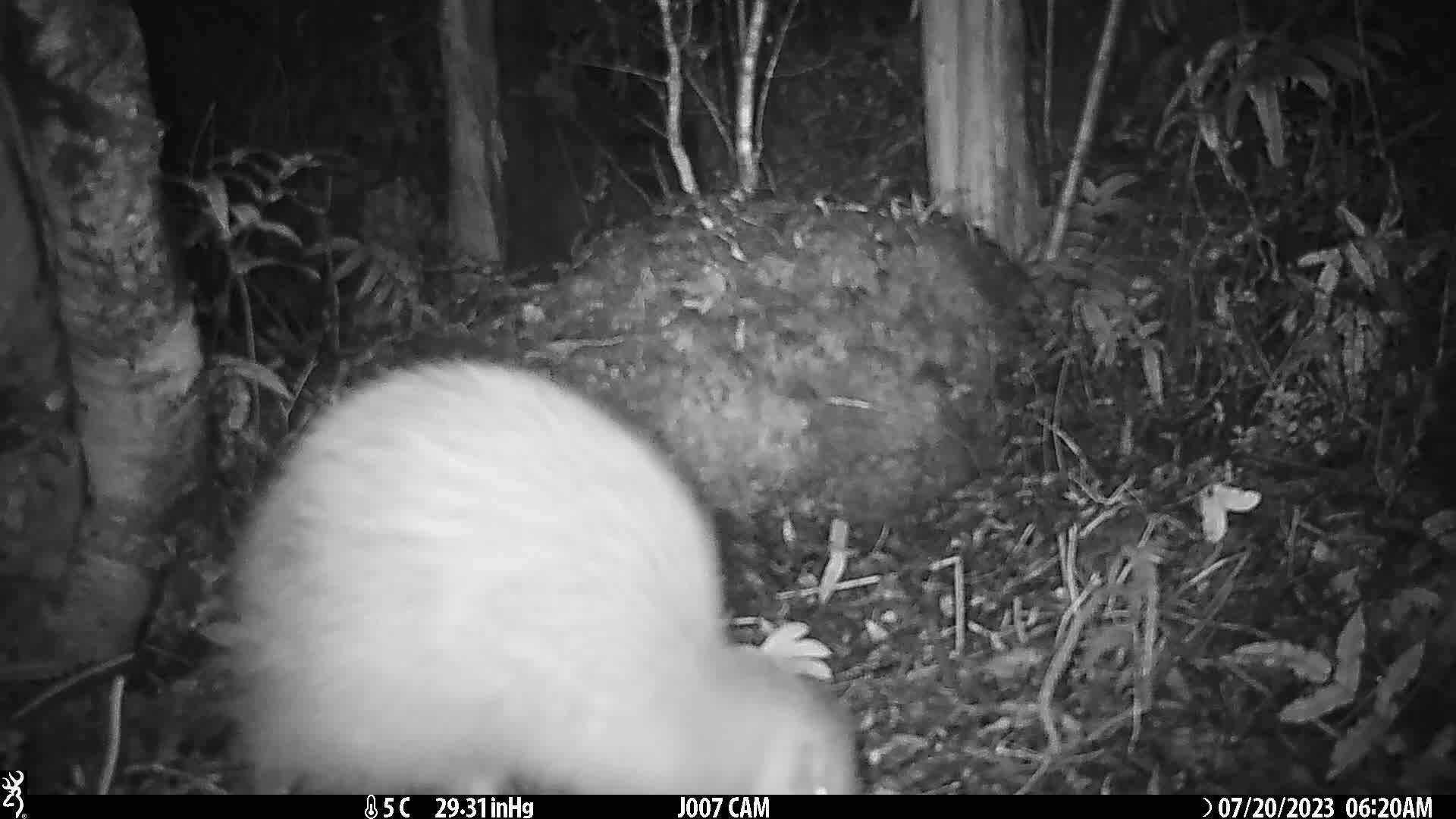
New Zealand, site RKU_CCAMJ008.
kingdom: Animalia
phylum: Chordata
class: Aves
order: Apterygiformes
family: Apterygidae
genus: Apteryx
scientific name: Apteryx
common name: kiwi